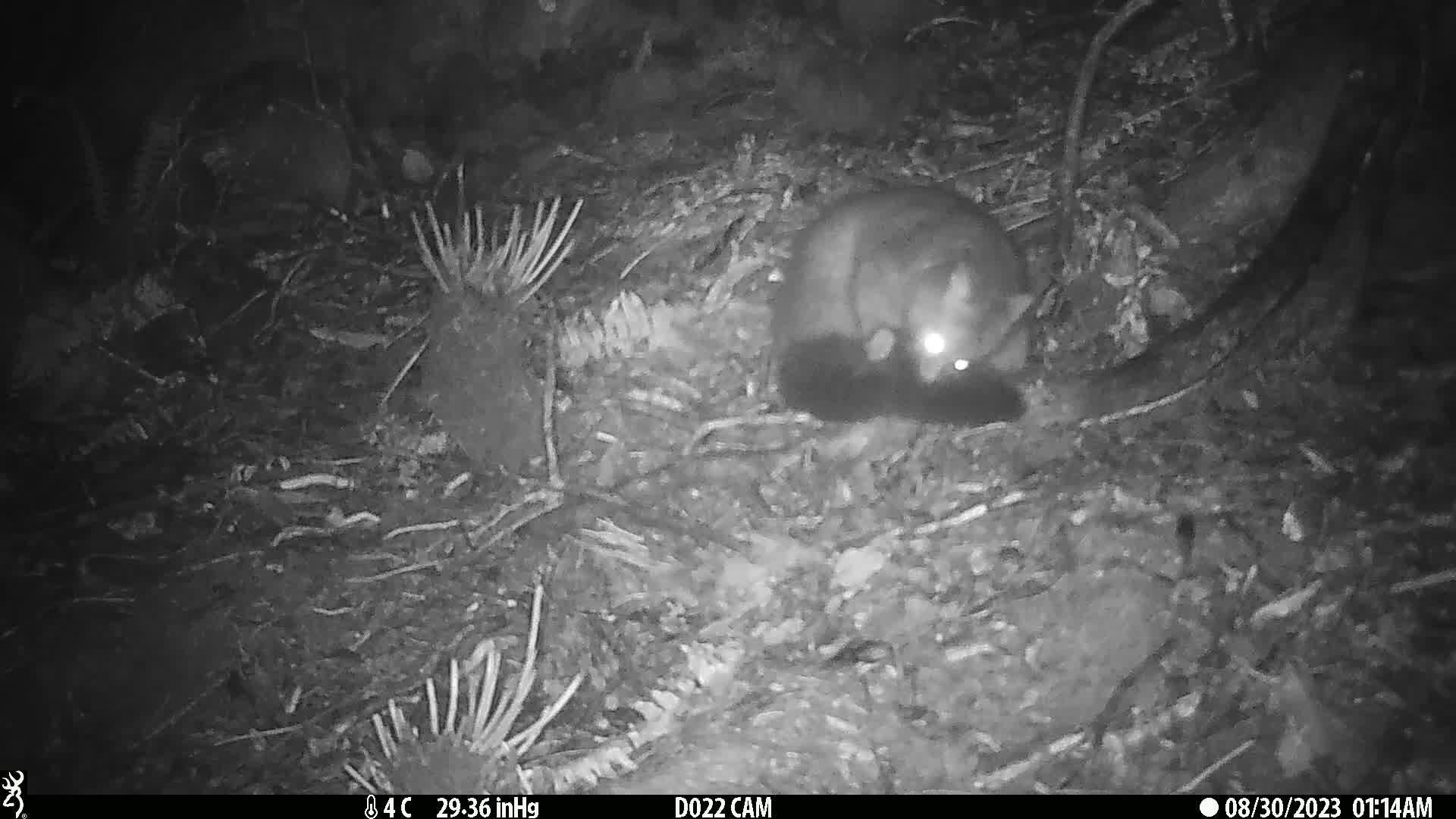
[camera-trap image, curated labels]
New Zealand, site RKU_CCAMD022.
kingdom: Animalia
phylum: Chordata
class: Mammalia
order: Diprotodontia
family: Phalangeridae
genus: Trichosurus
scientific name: Trichosurus vulpecula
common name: common brushtail possum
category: possum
Possum (common brushtail possum) (Trichosurus vulpecula).